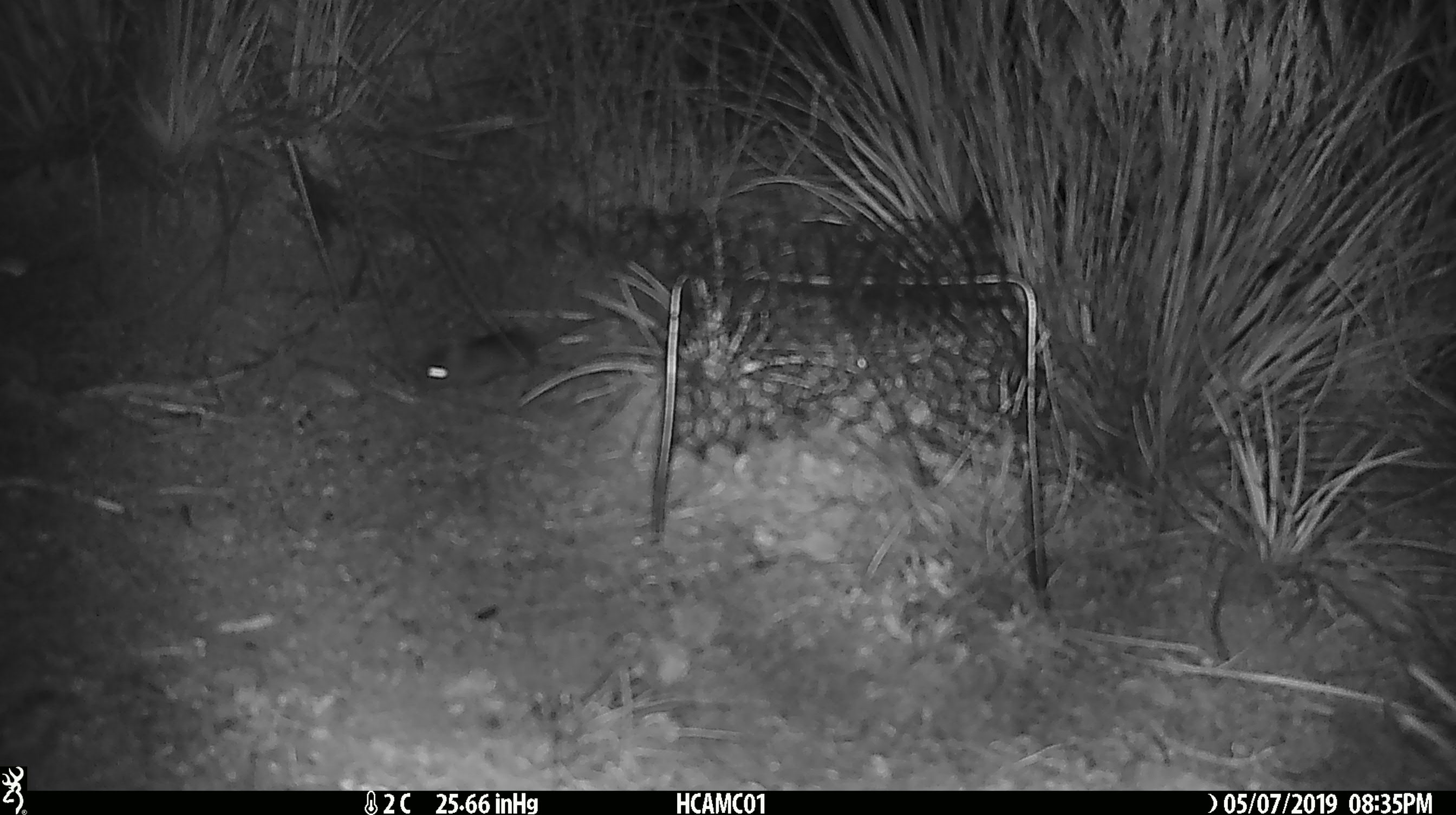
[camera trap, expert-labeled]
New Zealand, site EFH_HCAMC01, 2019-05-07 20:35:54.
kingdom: Animalia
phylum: Chordata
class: Mammalia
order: Rodentia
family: Muridae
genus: Mus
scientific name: Mus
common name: mouse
Mouse (Mus).